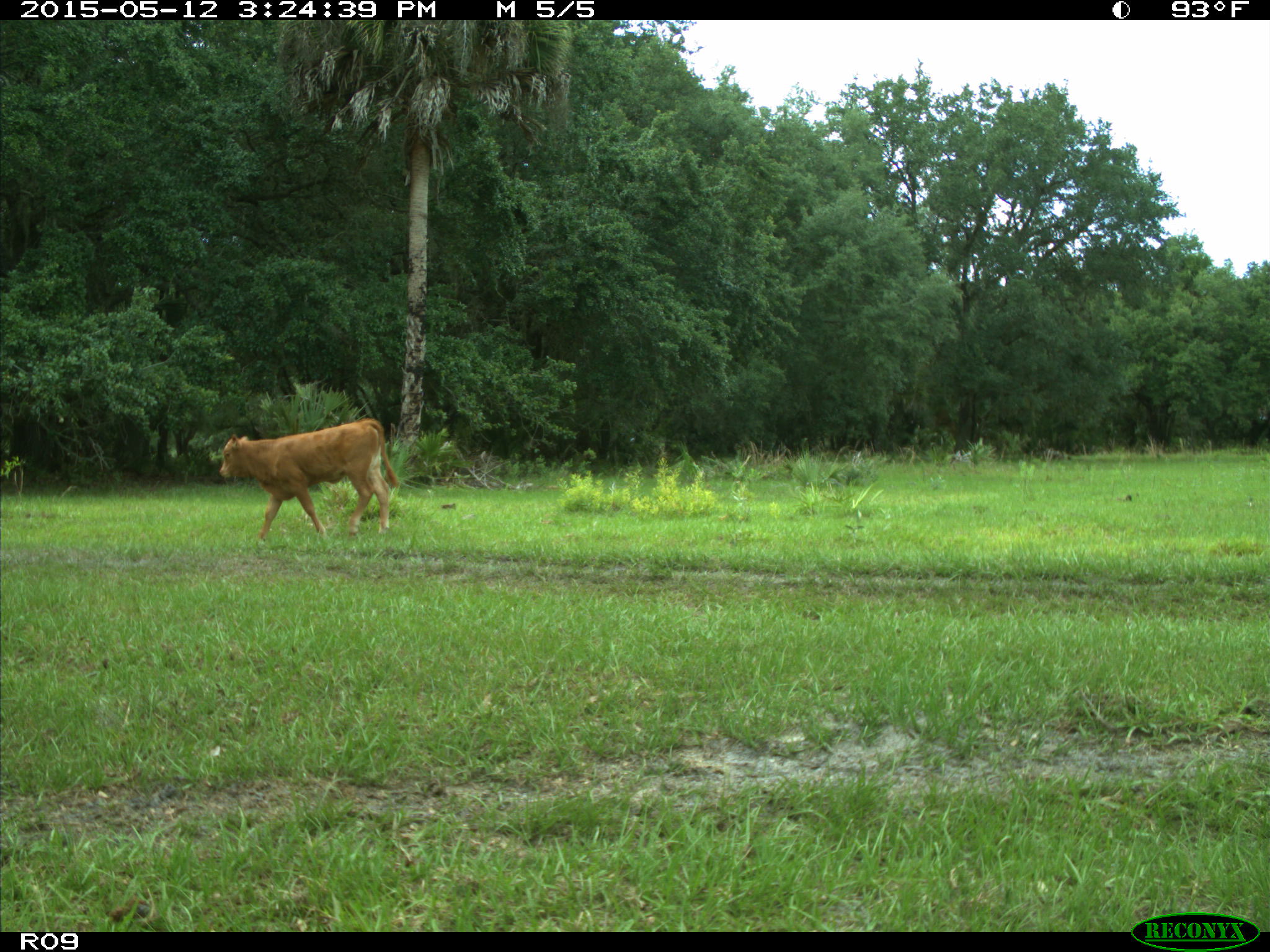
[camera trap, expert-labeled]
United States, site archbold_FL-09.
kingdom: Animalia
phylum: Chordata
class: Mammalia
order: Artiodactyla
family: Bovidae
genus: Bos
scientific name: Bos taurus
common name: domestic cow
Bos taurus (domestic cow).